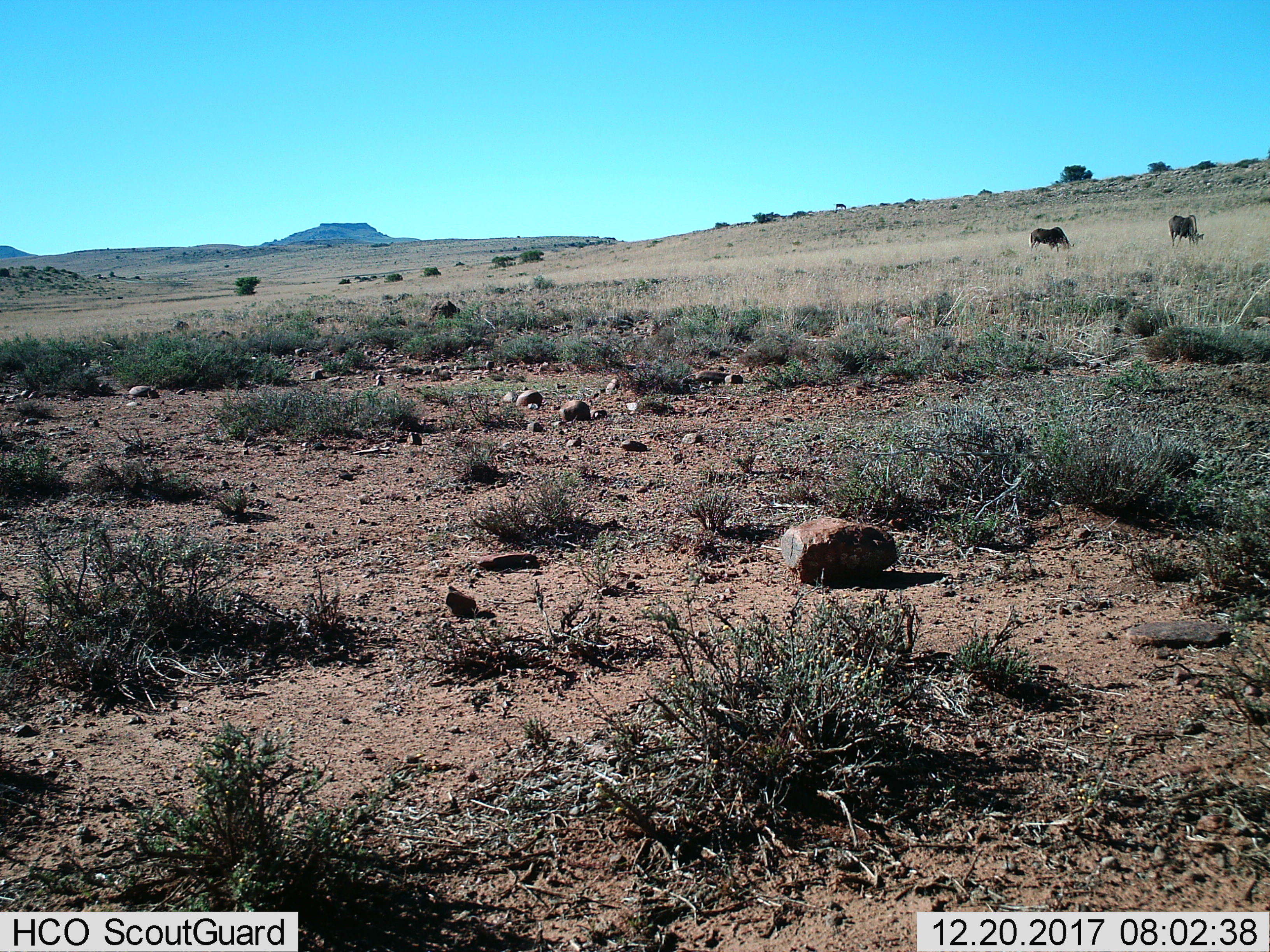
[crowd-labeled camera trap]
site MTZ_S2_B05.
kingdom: Animalia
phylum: Chordata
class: Mammalia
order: Artiodactyla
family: Bovidae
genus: Connochaetes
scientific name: Connochaetes gnou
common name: black wildebeest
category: wildebeestblack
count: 2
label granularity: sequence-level